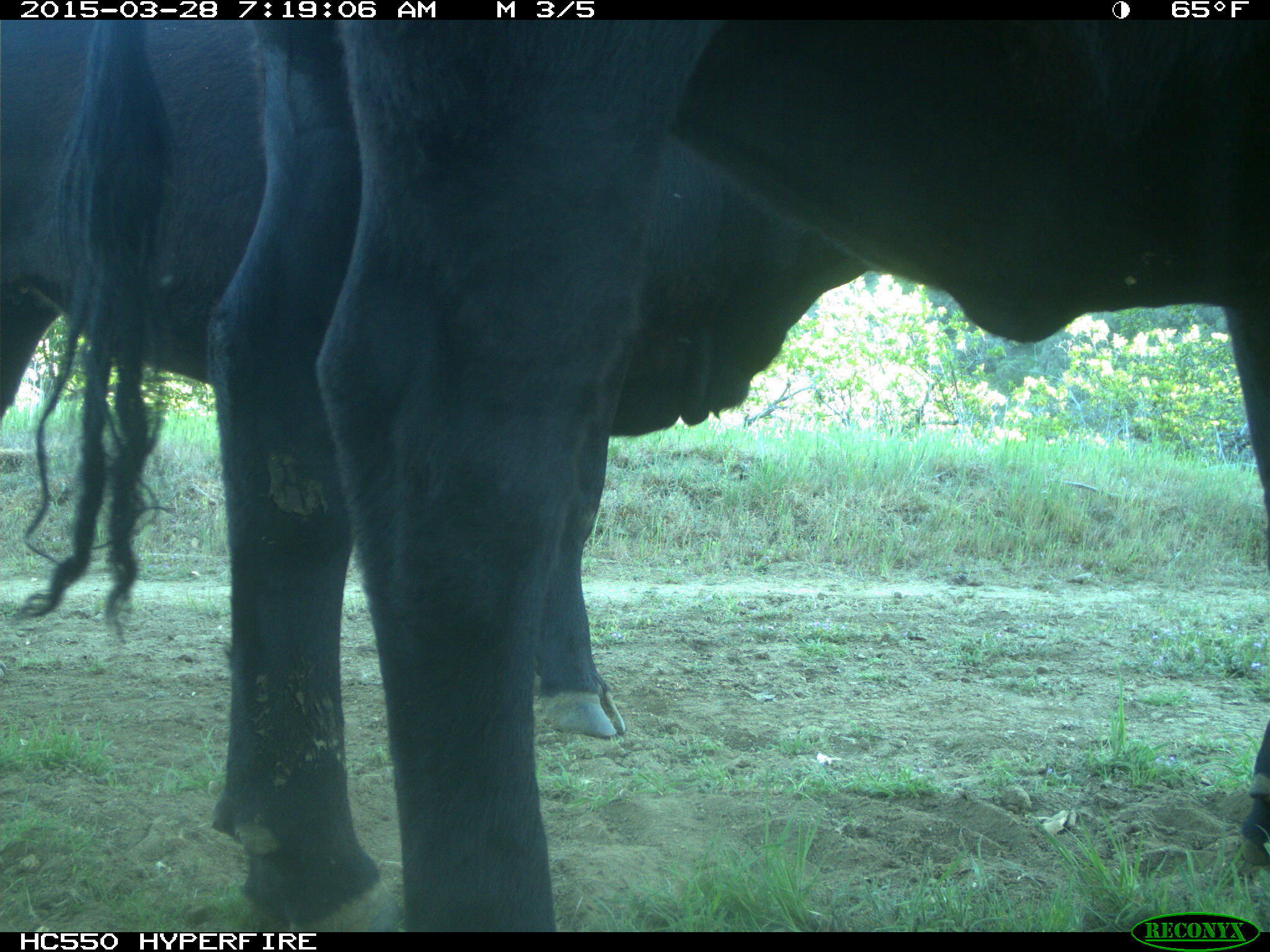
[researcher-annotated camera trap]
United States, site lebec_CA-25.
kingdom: Animalia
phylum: Chordata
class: Mammalia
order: Artiodactyla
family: Bovidae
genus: Bos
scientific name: Bos taurus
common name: domestic cow